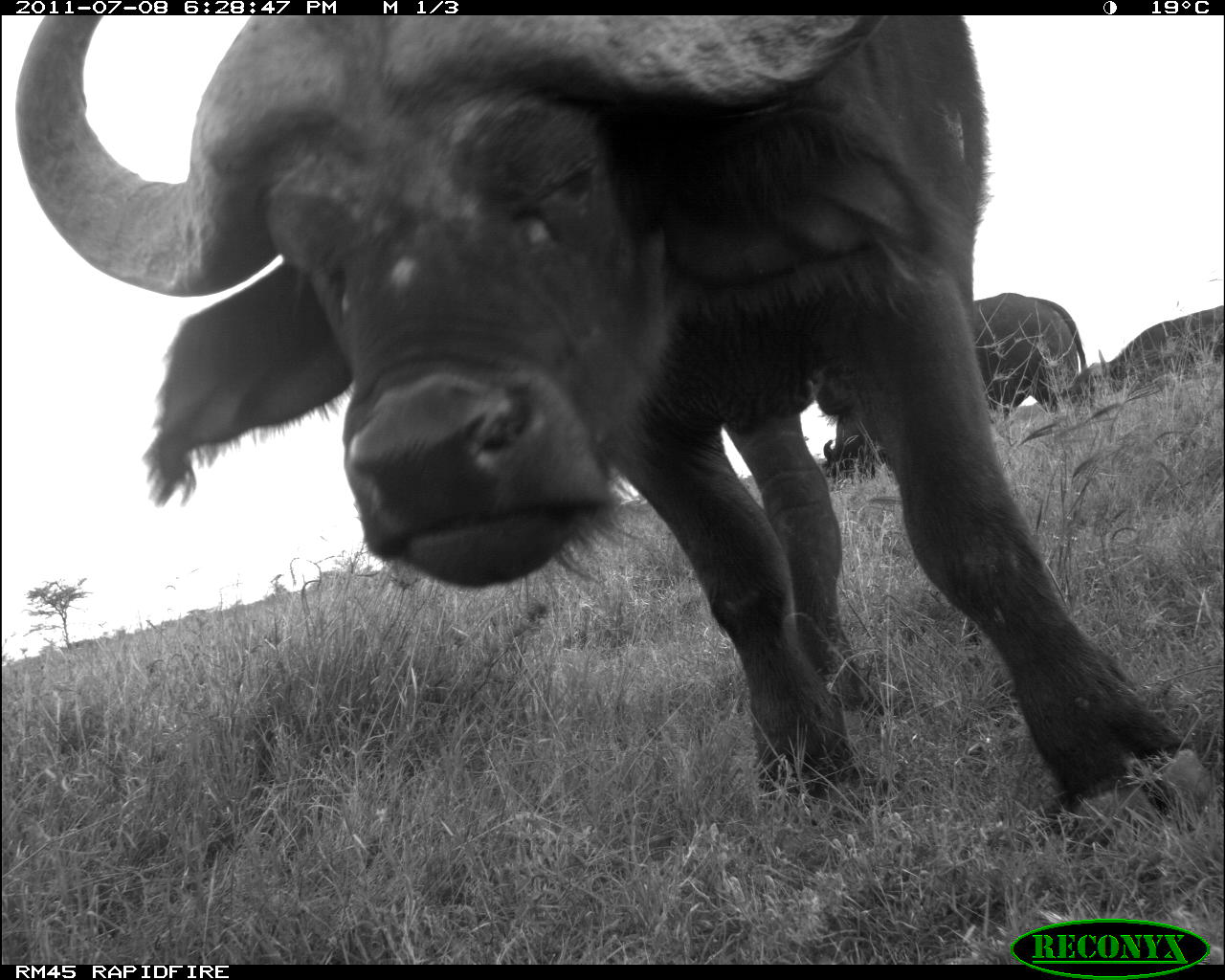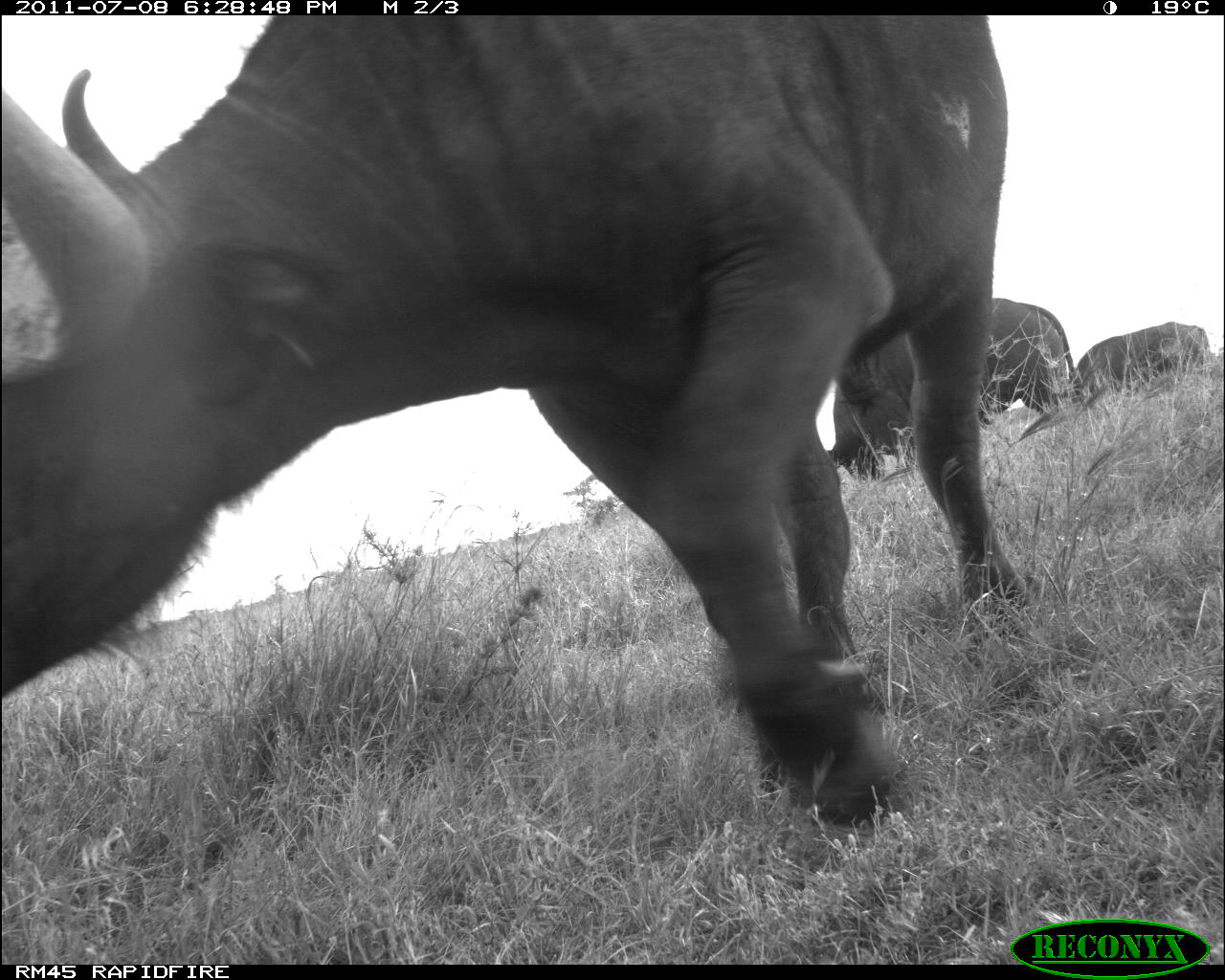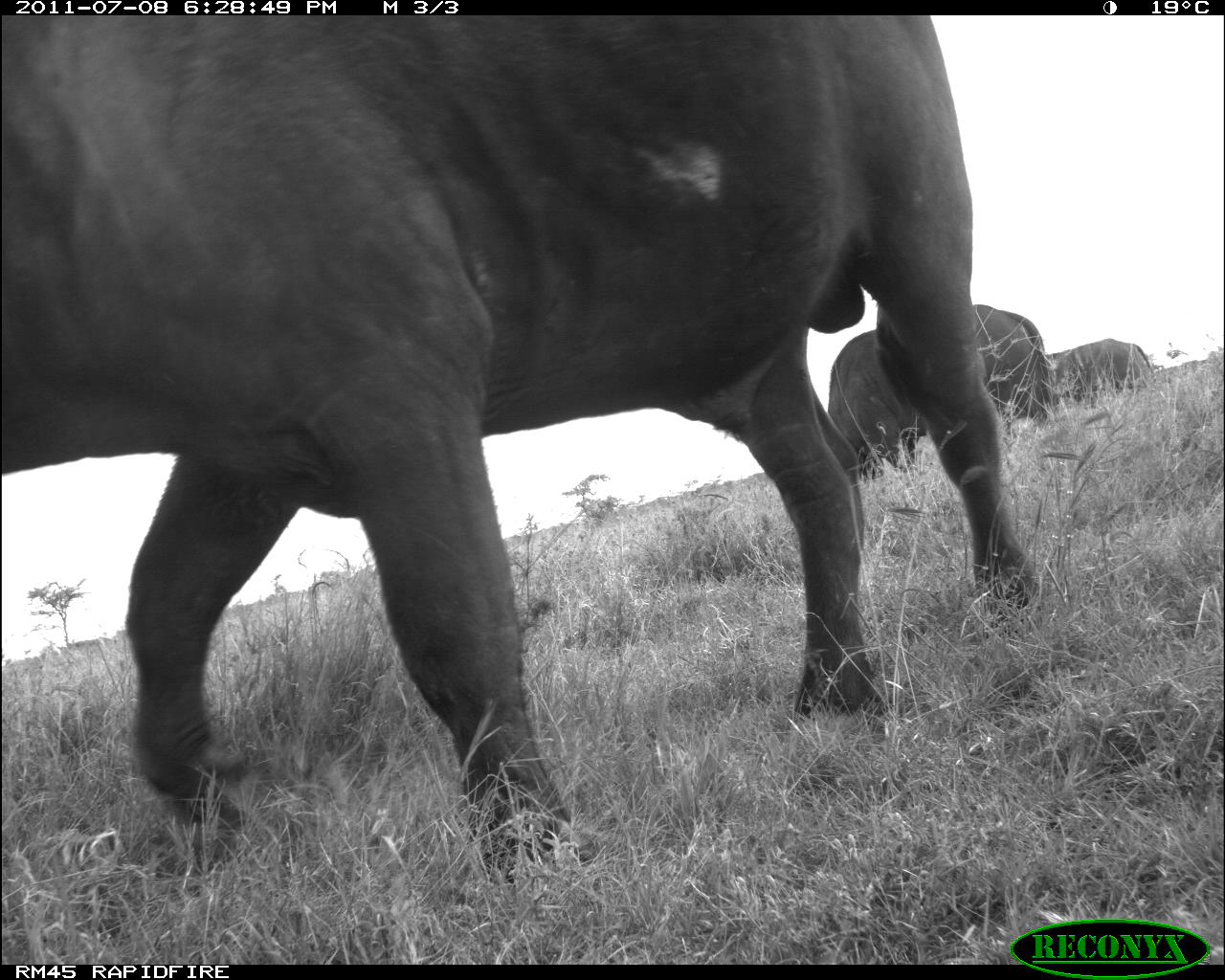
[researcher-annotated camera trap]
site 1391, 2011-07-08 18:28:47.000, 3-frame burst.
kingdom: Animalia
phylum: Chordata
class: Mammalia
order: Artiodactyla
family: Bovidae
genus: Syncerus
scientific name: Syncerus caffer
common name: african buffalo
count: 3